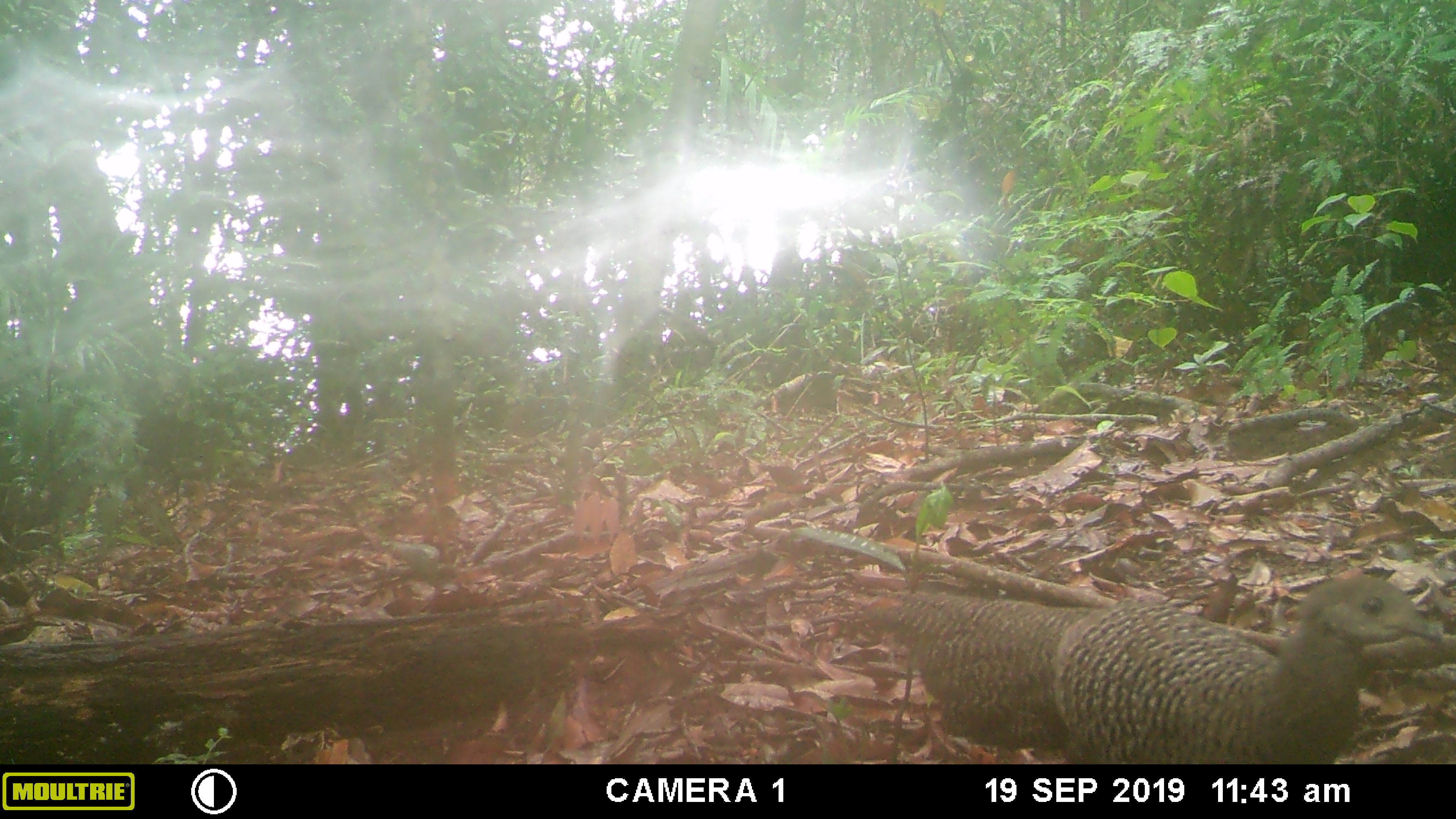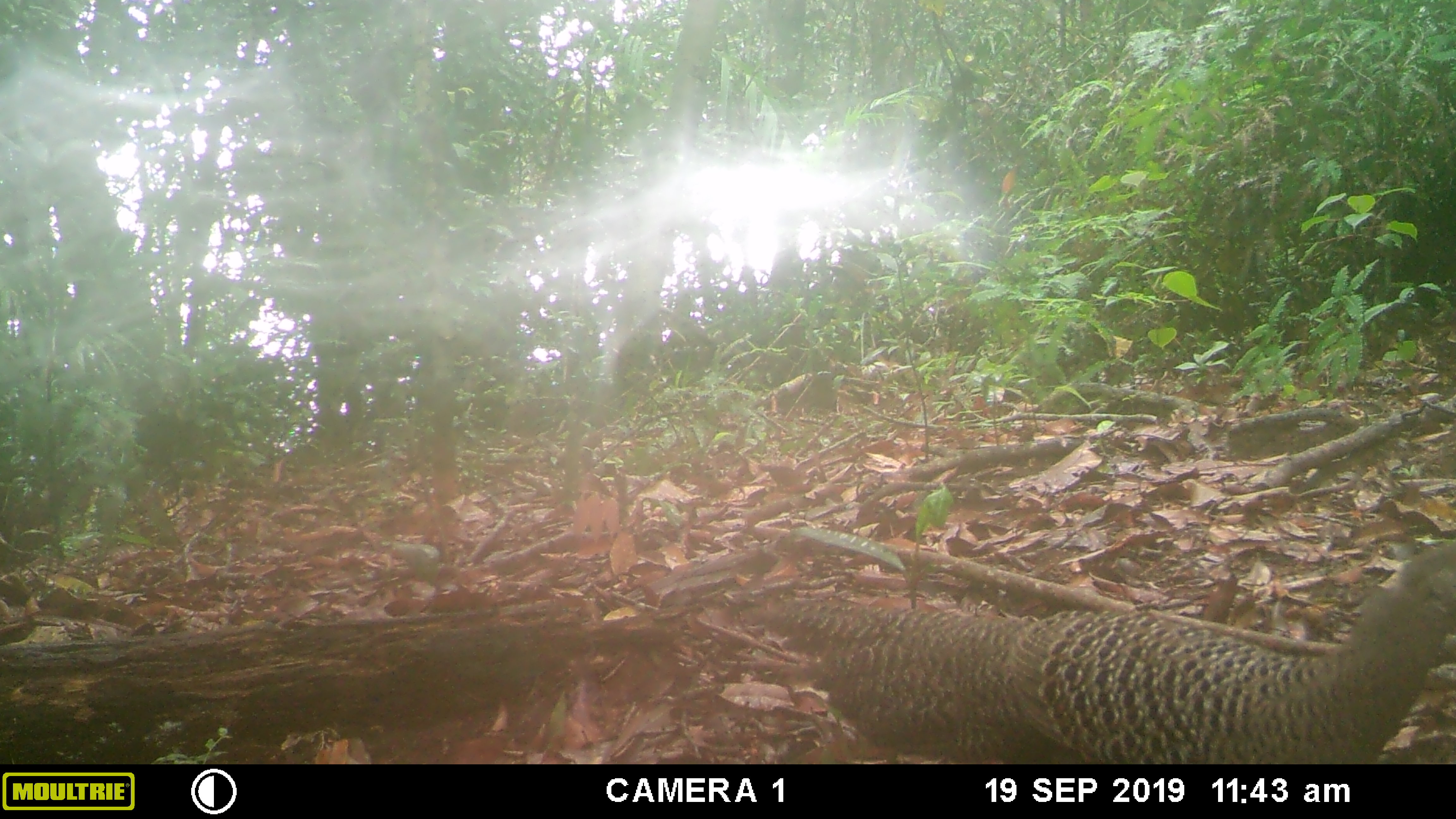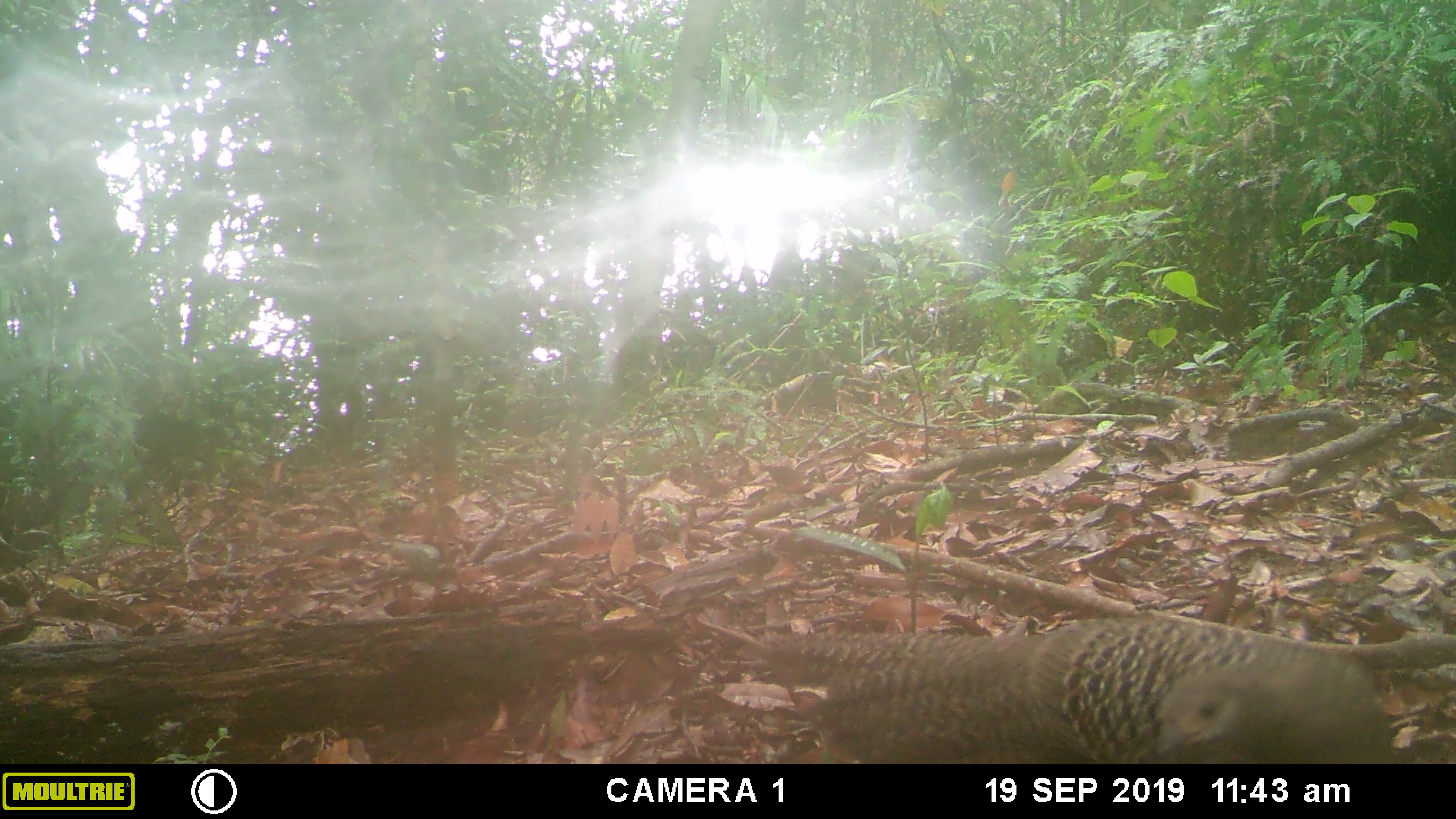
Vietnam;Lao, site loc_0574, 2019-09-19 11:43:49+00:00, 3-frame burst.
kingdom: Animalia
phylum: Chordata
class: Aves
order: Galliformes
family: Phasianidae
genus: Polyplectron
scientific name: Polyplectron bicalcaratum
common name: gray peacock-pheasant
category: grey peacock pheasant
Grey peacock pheasant (gray peacock-pheasant) (Polyplectron bicalcaratum). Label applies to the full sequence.